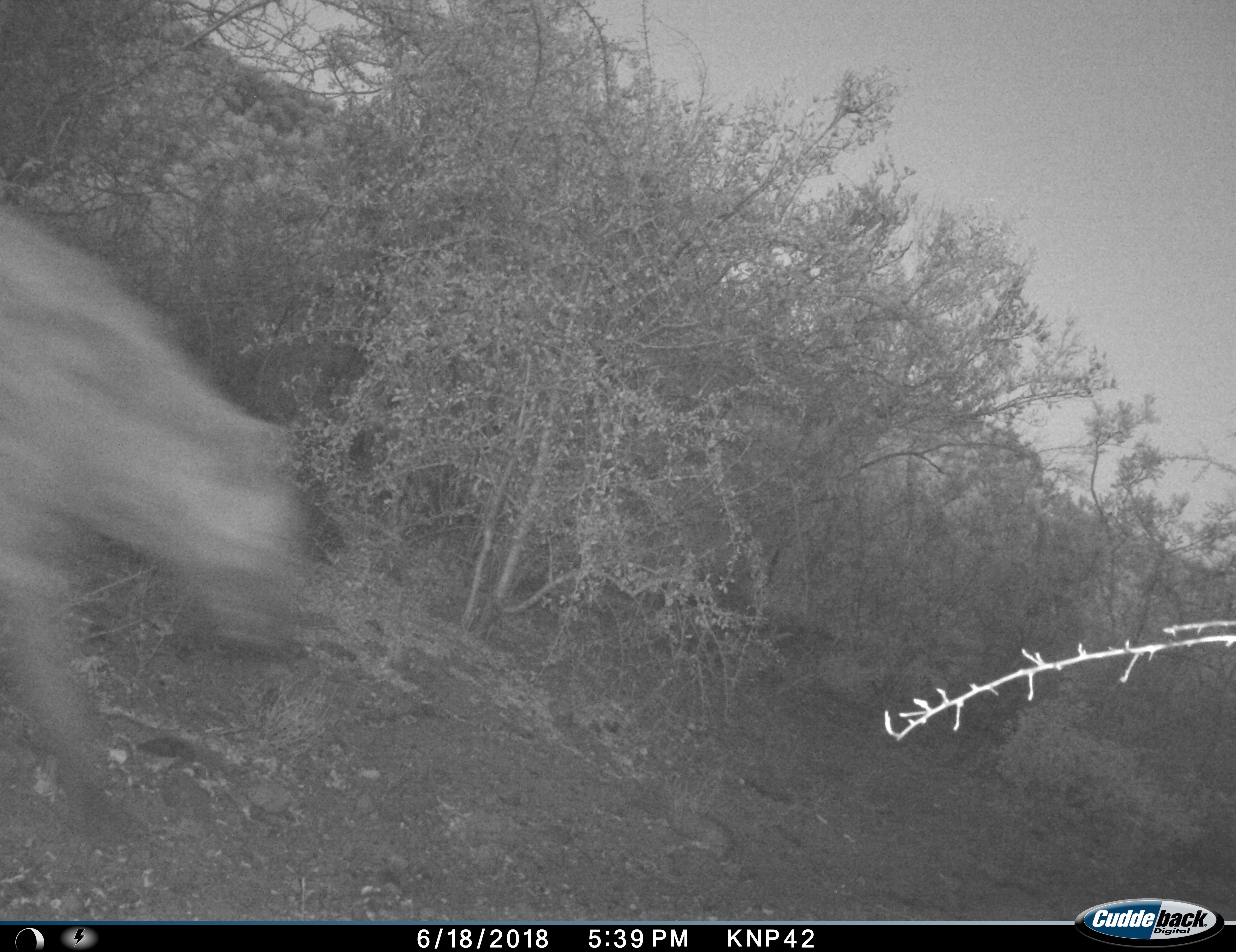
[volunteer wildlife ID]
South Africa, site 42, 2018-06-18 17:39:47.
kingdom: Animalia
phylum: Chordata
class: Mammalia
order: Carnivora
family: Hyaenidae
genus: Crocuta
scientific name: Crocuta crocuta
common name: spotted hyena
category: hyenaspotted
Hyenaspotted (spotted hyena) (Crocuta crocuta), count 1. Behavior (volunteer vote fractions): standing 0%, resting 0%, moving 100%, interacting 0%. Young present (vote fraction): 0%. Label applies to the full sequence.